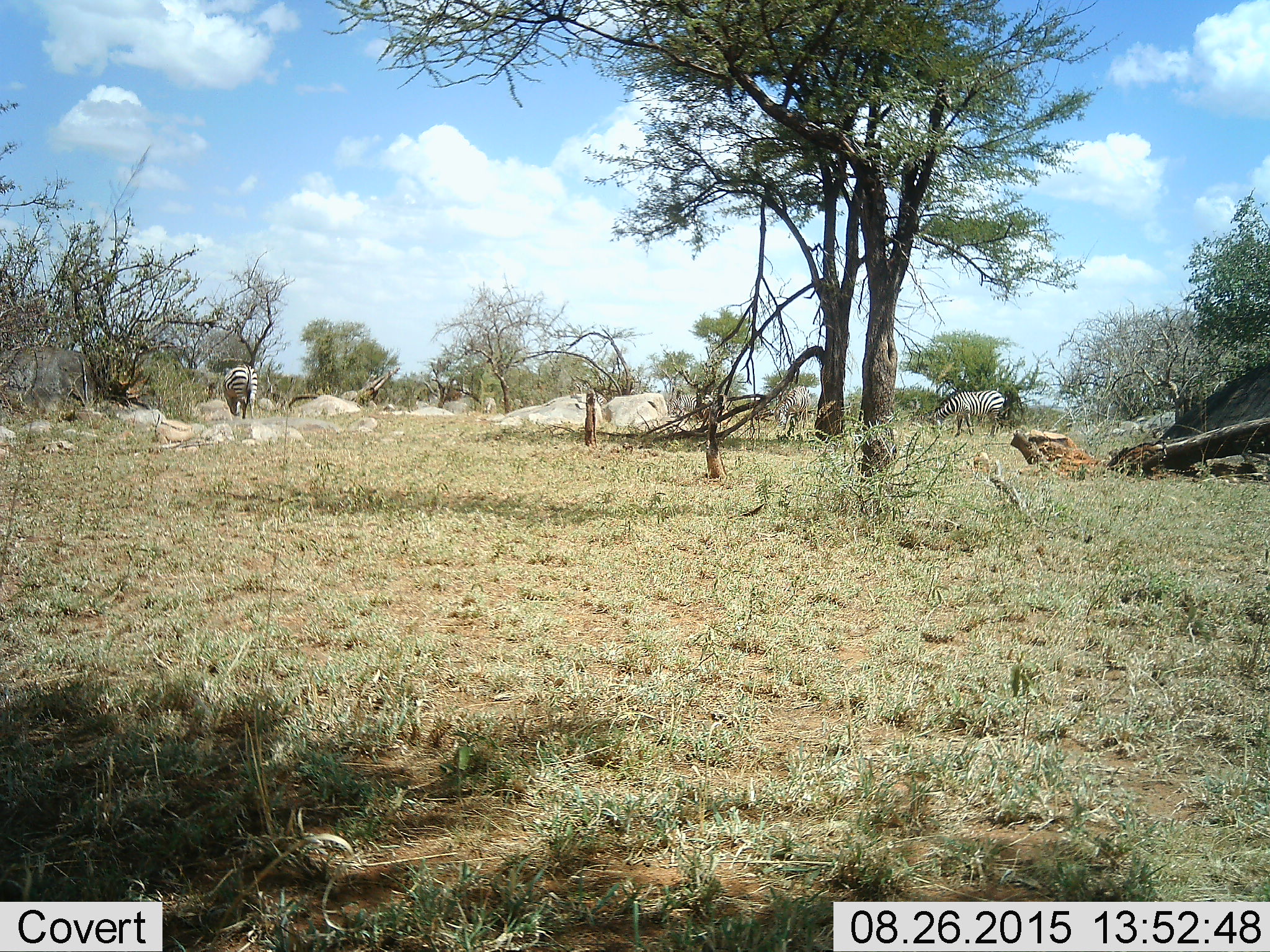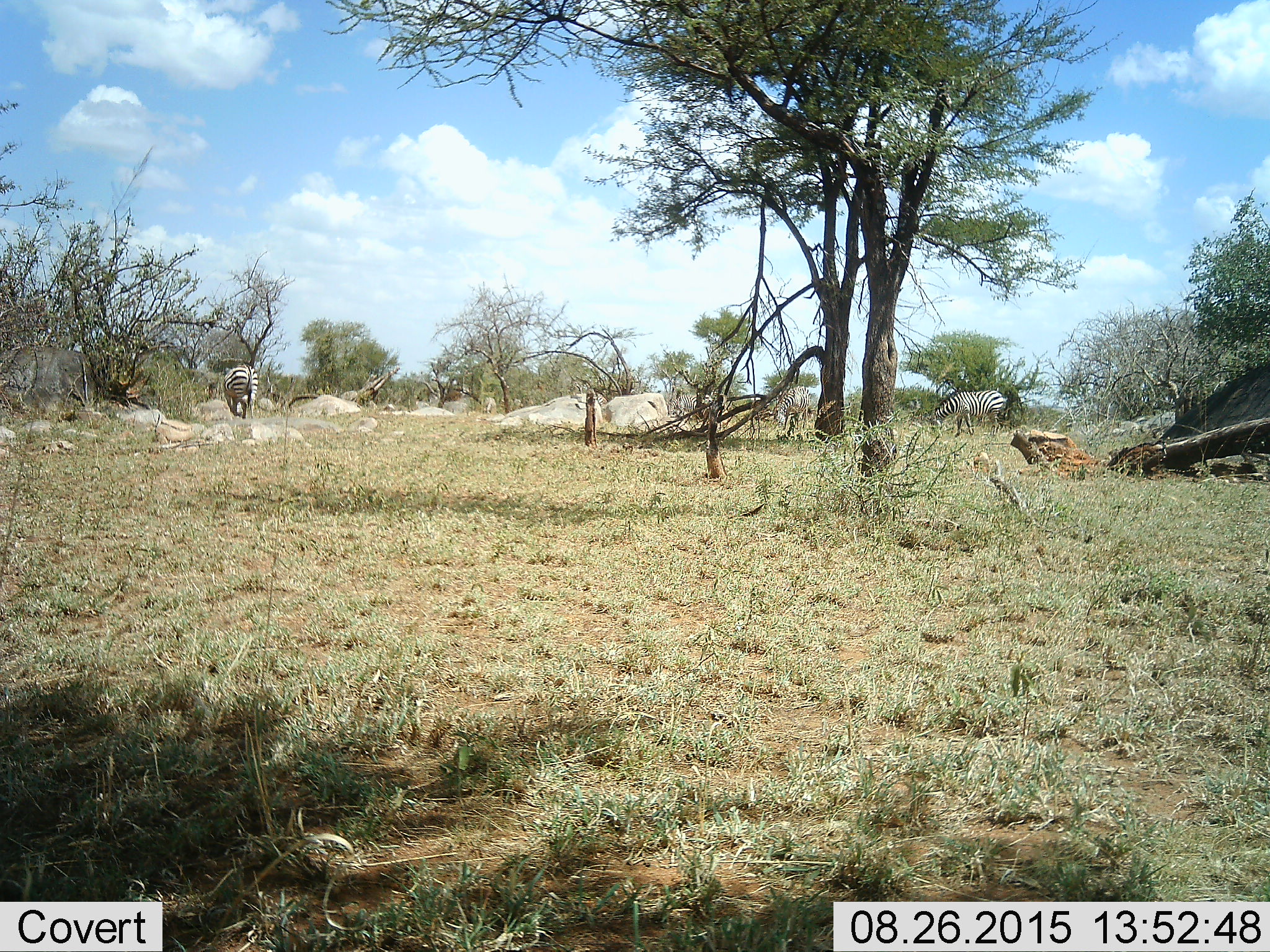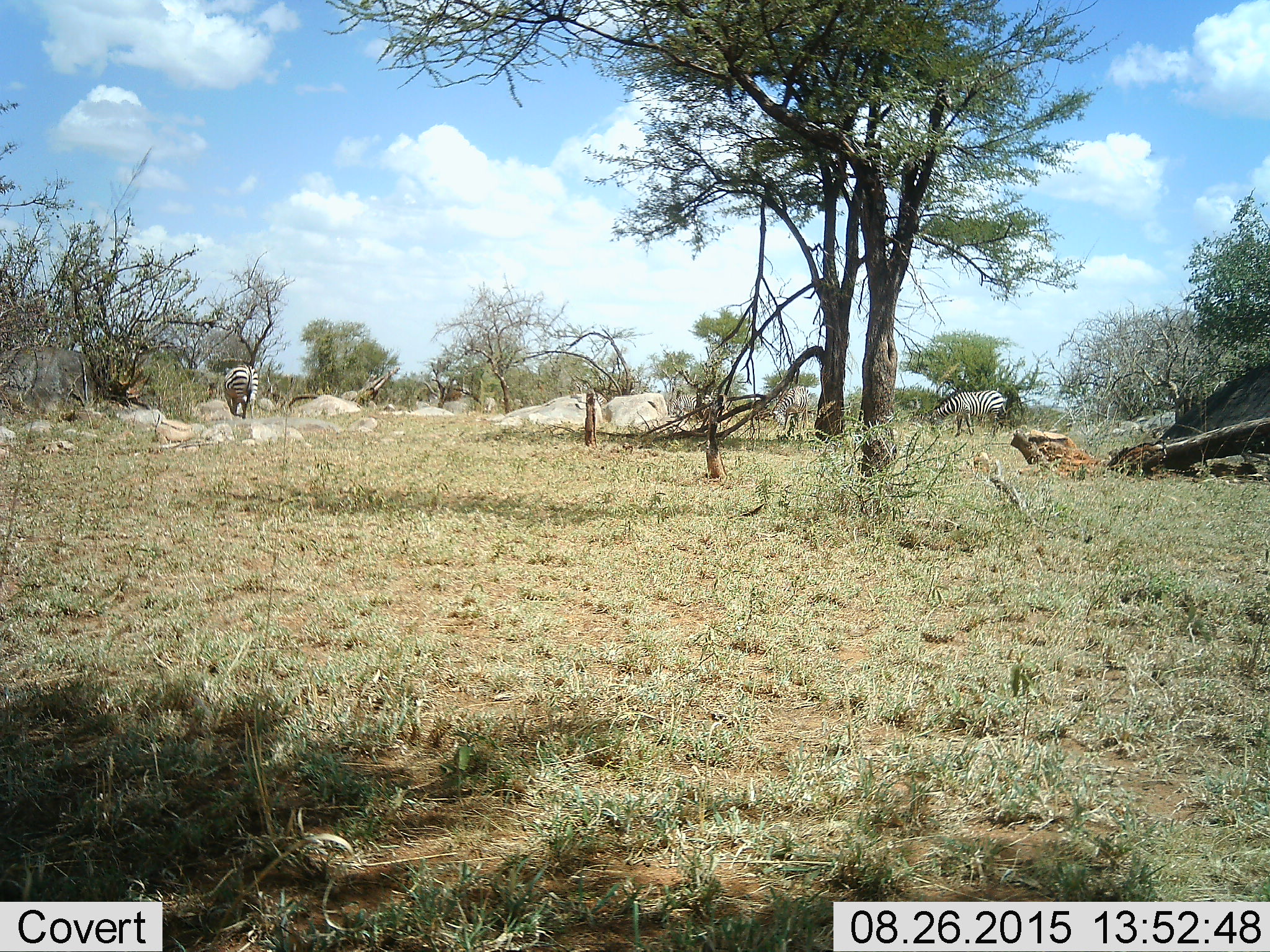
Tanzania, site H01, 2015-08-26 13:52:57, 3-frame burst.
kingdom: Animalia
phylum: Chordata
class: Mammalia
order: Perissodactyla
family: Equidae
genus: Equus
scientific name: Equus quagga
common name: plains zebra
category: zebra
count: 4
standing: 40%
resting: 0%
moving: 0%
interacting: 0%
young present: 0%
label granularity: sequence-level